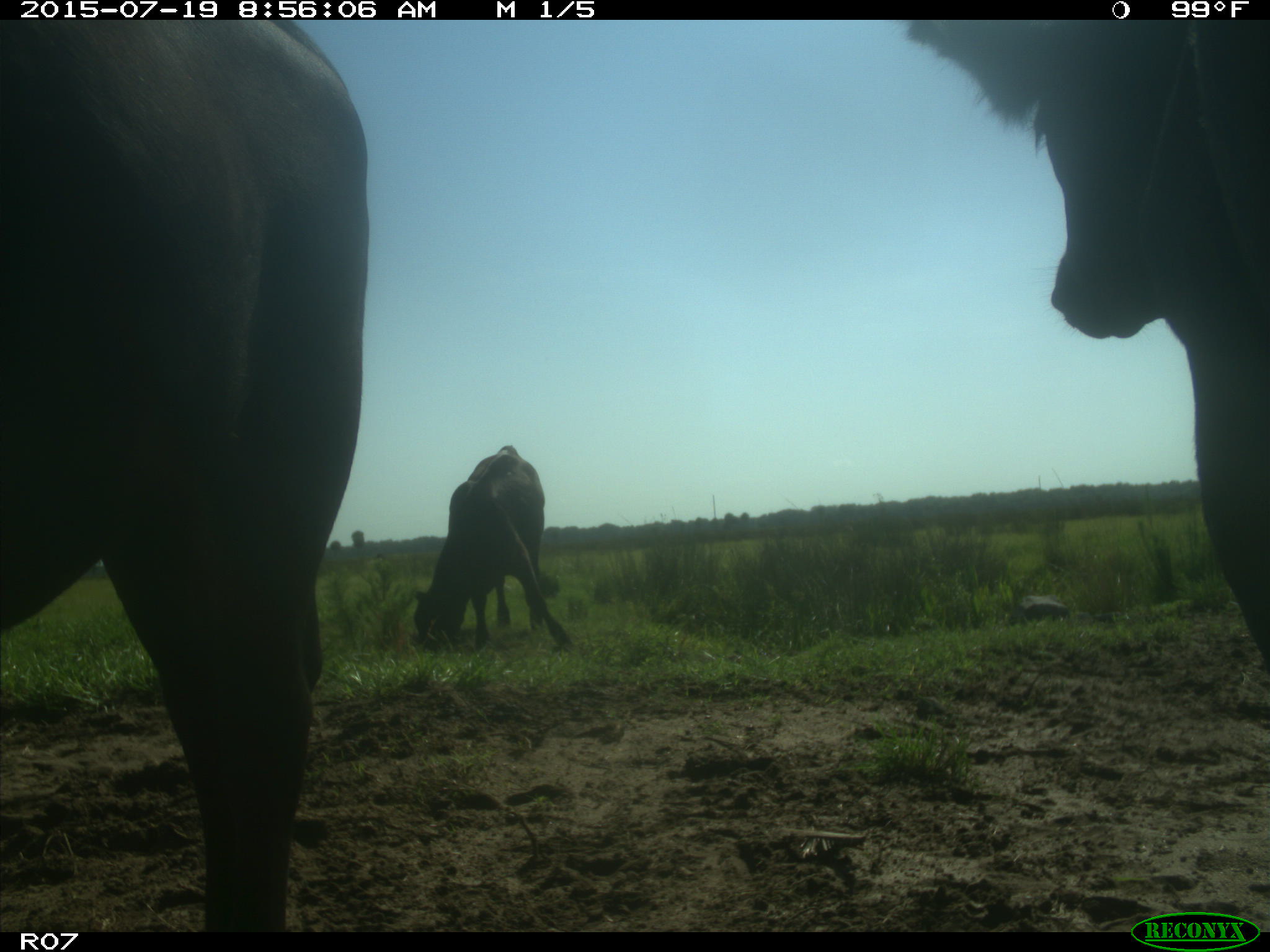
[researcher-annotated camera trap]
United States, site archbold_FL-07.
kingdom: Animalia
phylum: Chordata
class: Mammalia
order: Artiodactyla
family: Bovidae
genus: Bos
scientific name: Bos taurus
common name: domestic cow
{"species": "Bos taurus (domestic cow)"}